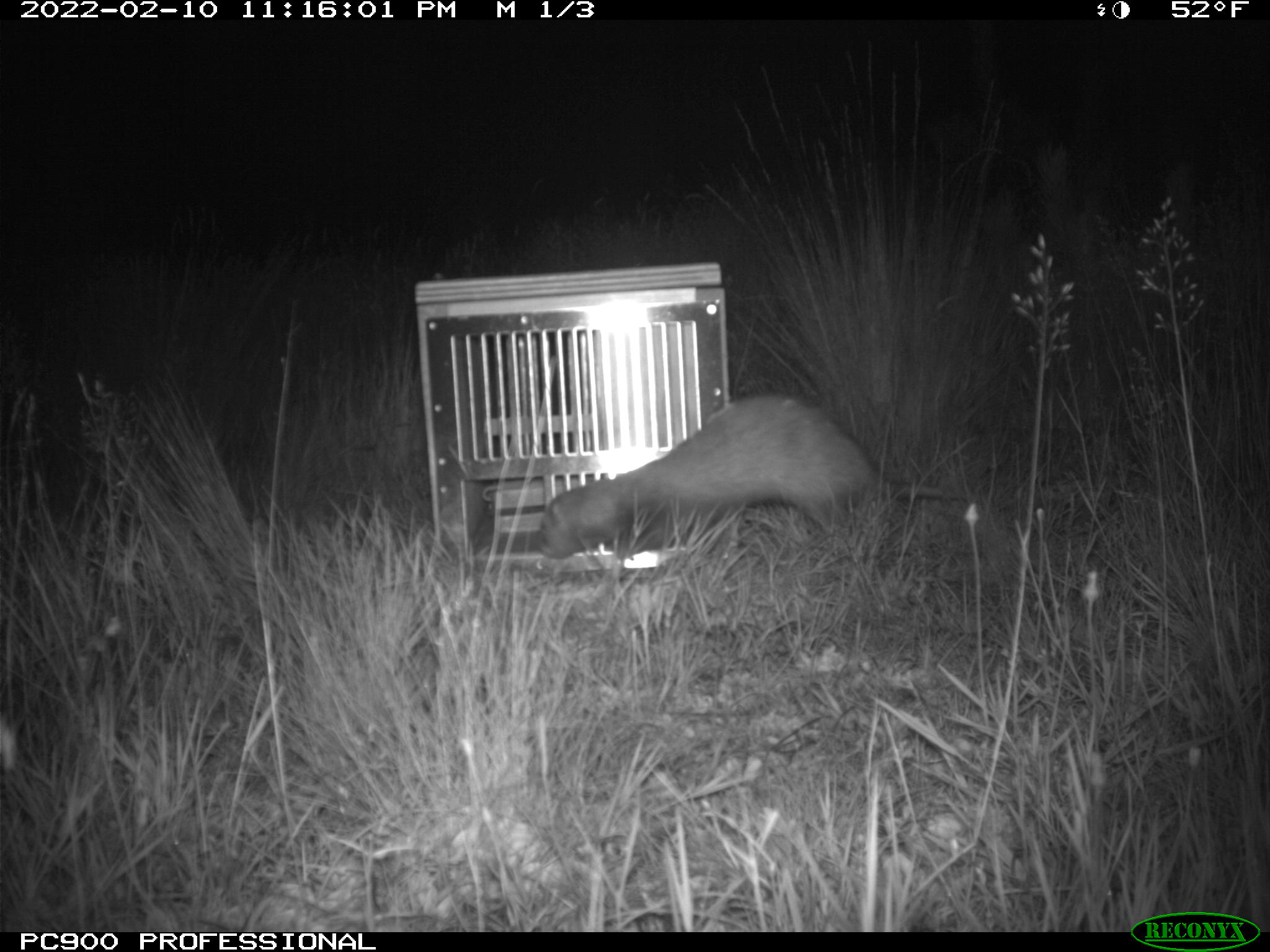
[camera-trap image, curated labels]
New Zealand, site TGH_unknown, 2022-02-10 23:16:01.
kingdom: Animalia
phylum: Chordata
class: Mammalia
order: Carnivora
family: Mustelidae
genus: Mustela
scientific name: Mustela furo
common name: ferret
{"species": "ferret (Mustela furo)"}